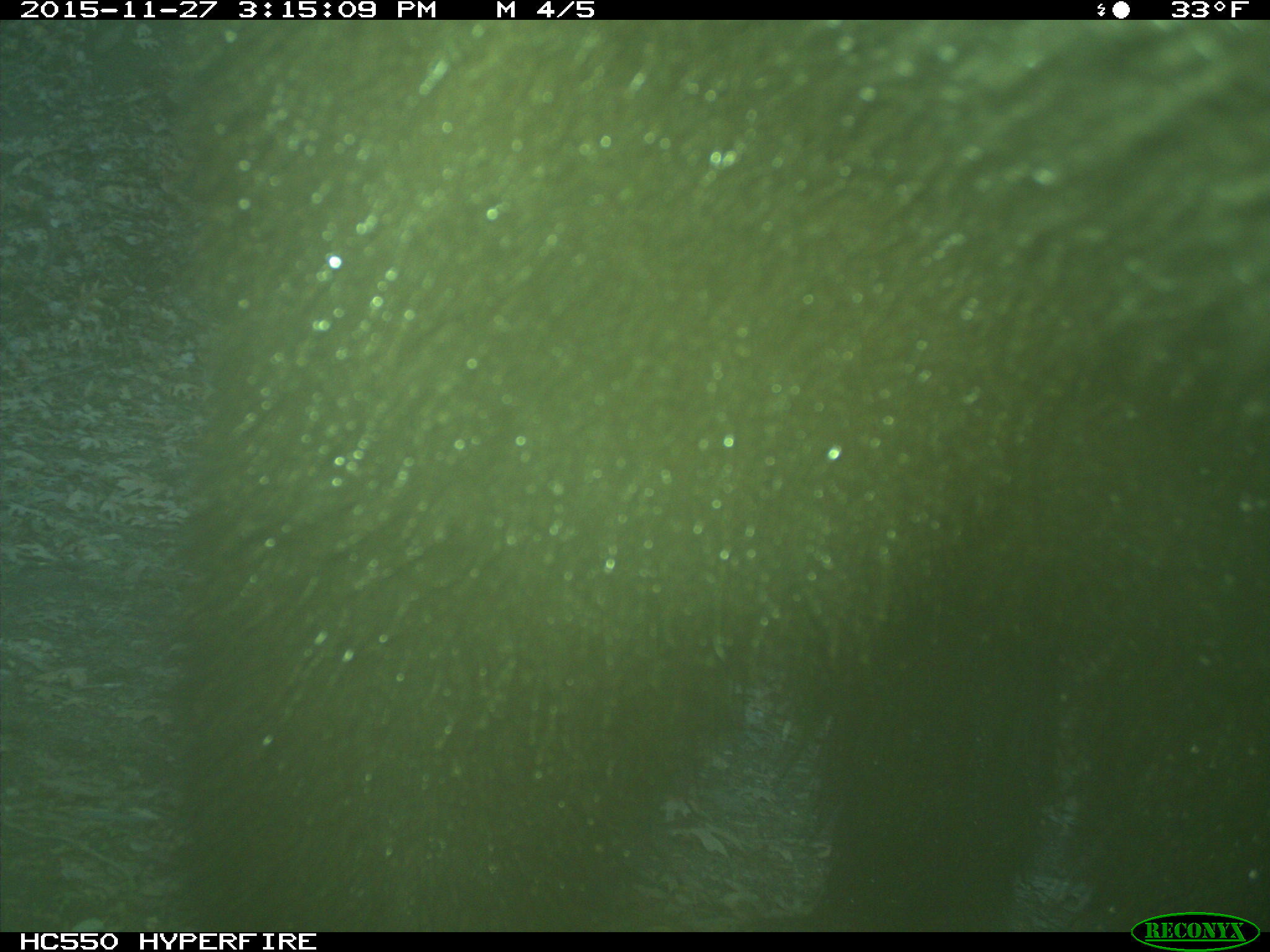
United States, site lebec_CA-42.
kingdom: Animalia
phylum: Chordata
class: Mammalia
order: Carnivora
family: Ursidae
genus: Ursus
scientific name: Ursus americanus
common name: american black bear